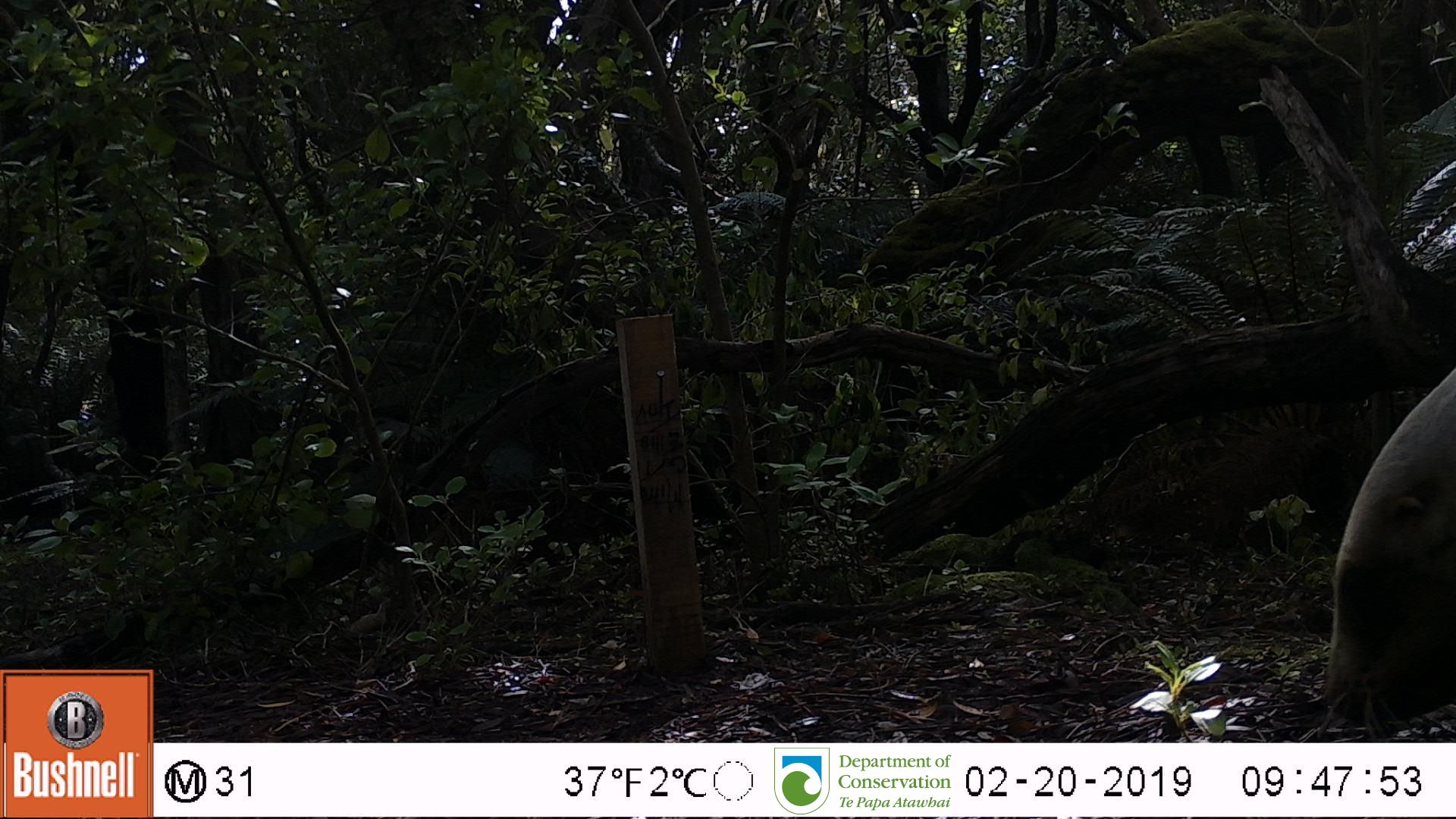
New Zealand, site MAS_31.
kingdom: Animalia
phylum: Chordata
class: Mammalia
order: Carnivora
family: Otariidae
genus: Phocarctos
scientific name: Phocarctos hookeri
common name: new zealand sea lion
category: sealion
Sealion (new zealand sea lion) (Phocarctos hookeri).